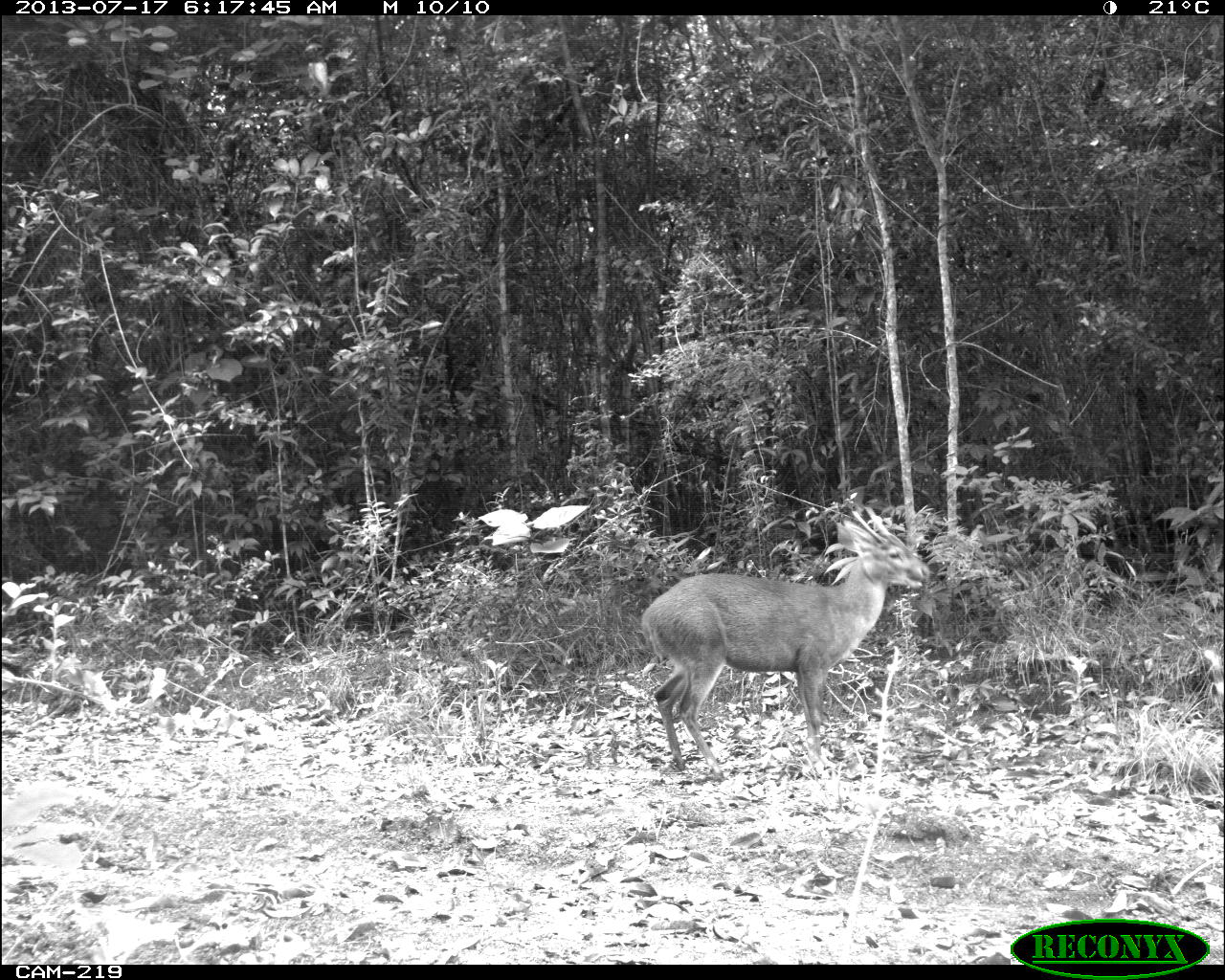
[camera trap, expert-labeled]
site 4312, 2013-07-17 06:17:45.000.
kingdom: Animalia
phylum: Chordata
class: Mammalia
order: Artiodactyla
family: Cervidae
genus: Mazama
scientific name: Mazama temama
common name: central american red brocket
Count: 1.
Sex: male.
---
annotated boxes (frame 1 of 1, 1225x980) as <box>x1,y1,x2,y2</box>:
mazama temama: <box>638,505,931,782</box>